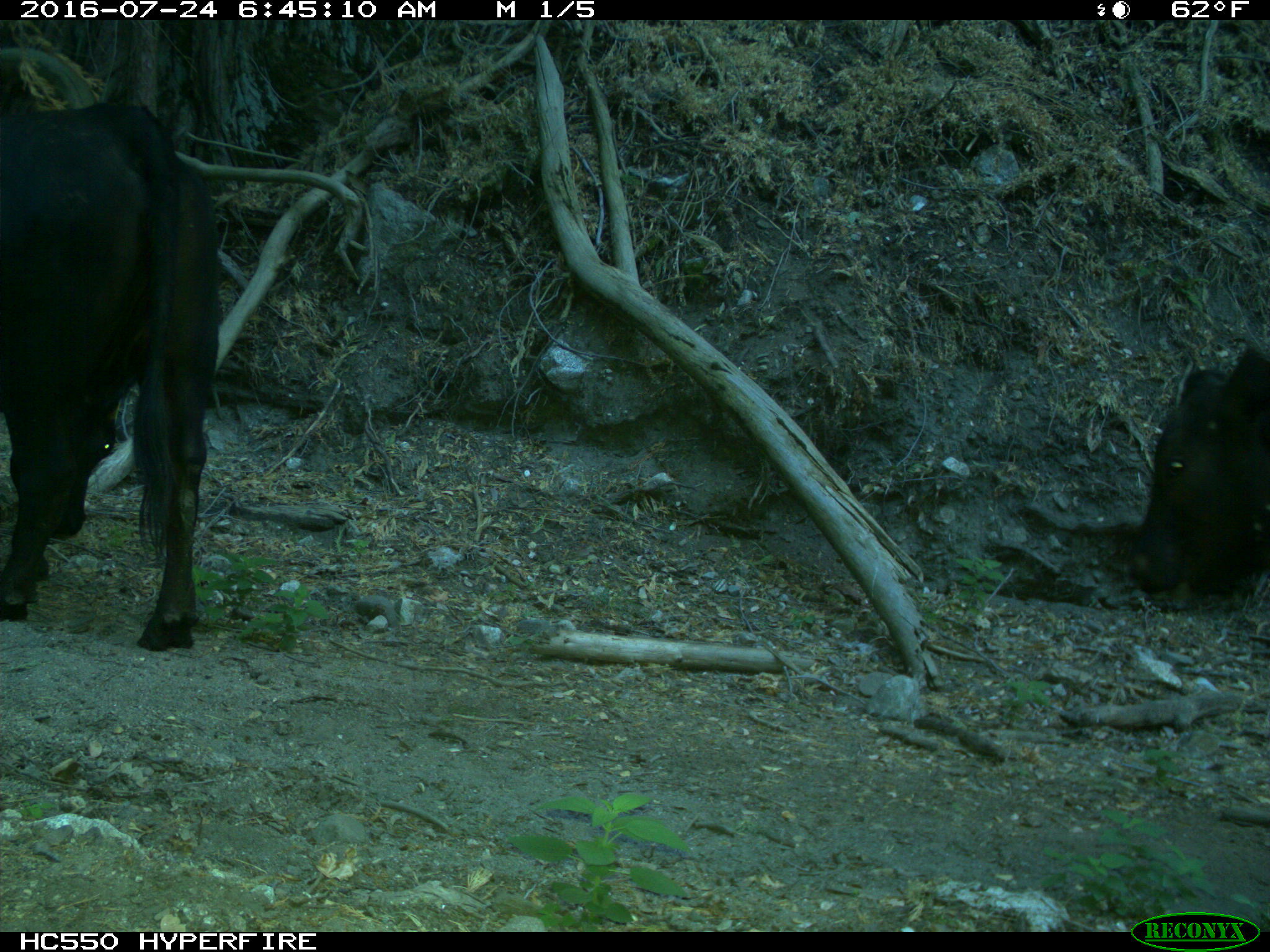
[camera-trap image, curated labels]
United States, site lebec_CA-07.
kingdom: Animalia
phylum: Chordata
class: Mammalia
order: Artiodactyla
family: Bovidae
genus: Bos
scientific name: Bos taurus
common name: domestic cow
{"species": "Bos taurus (domestic cow)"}